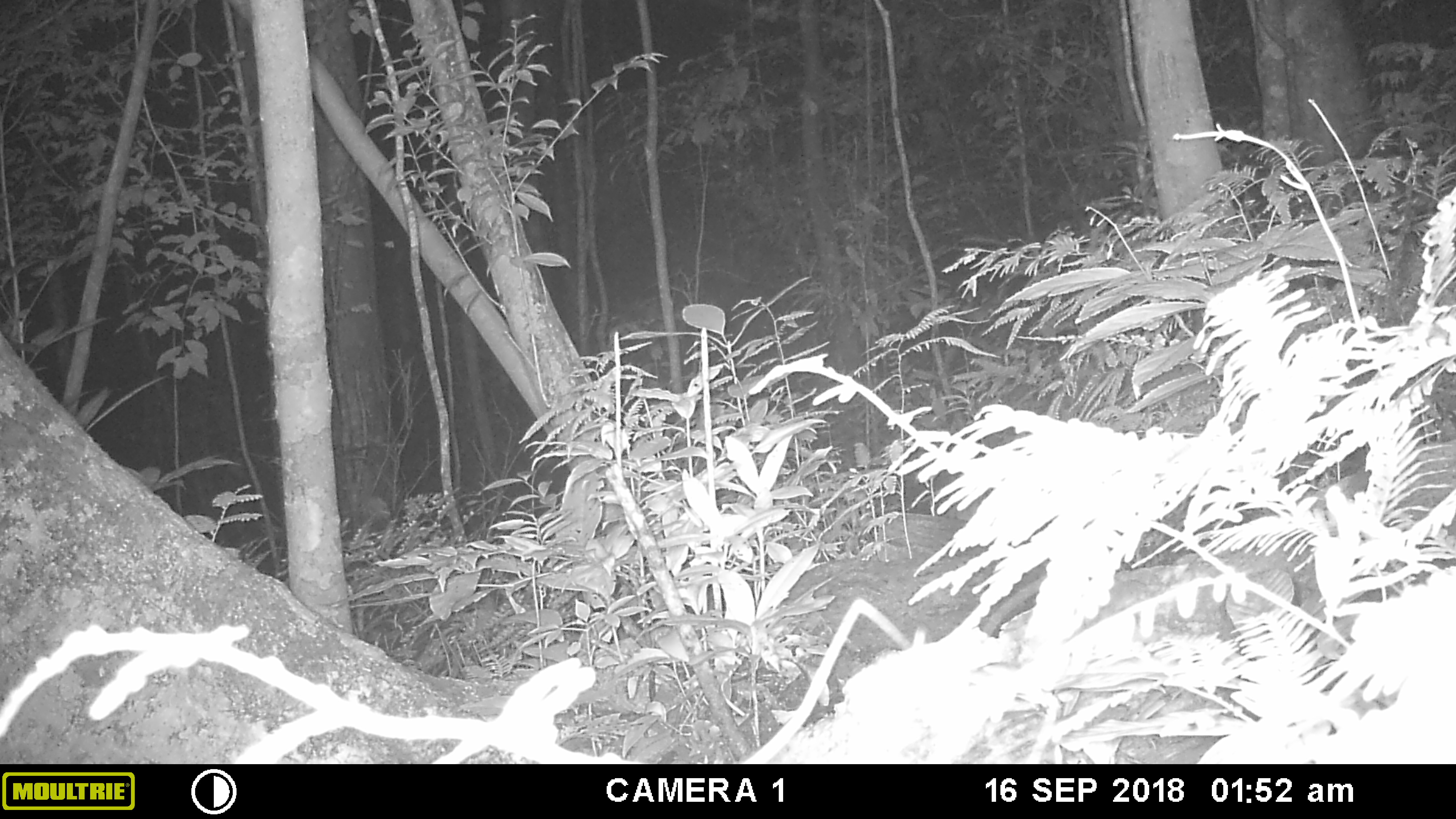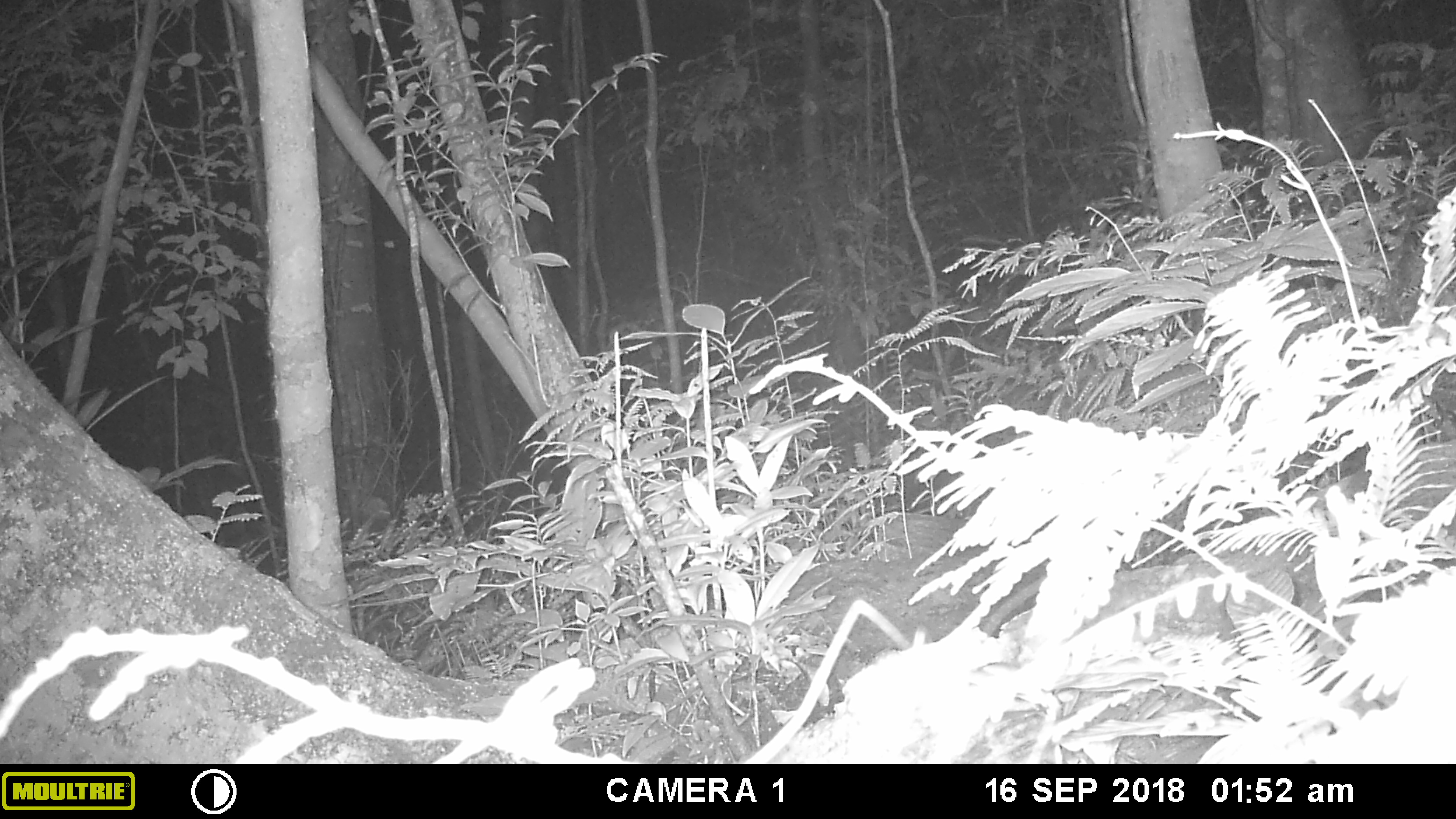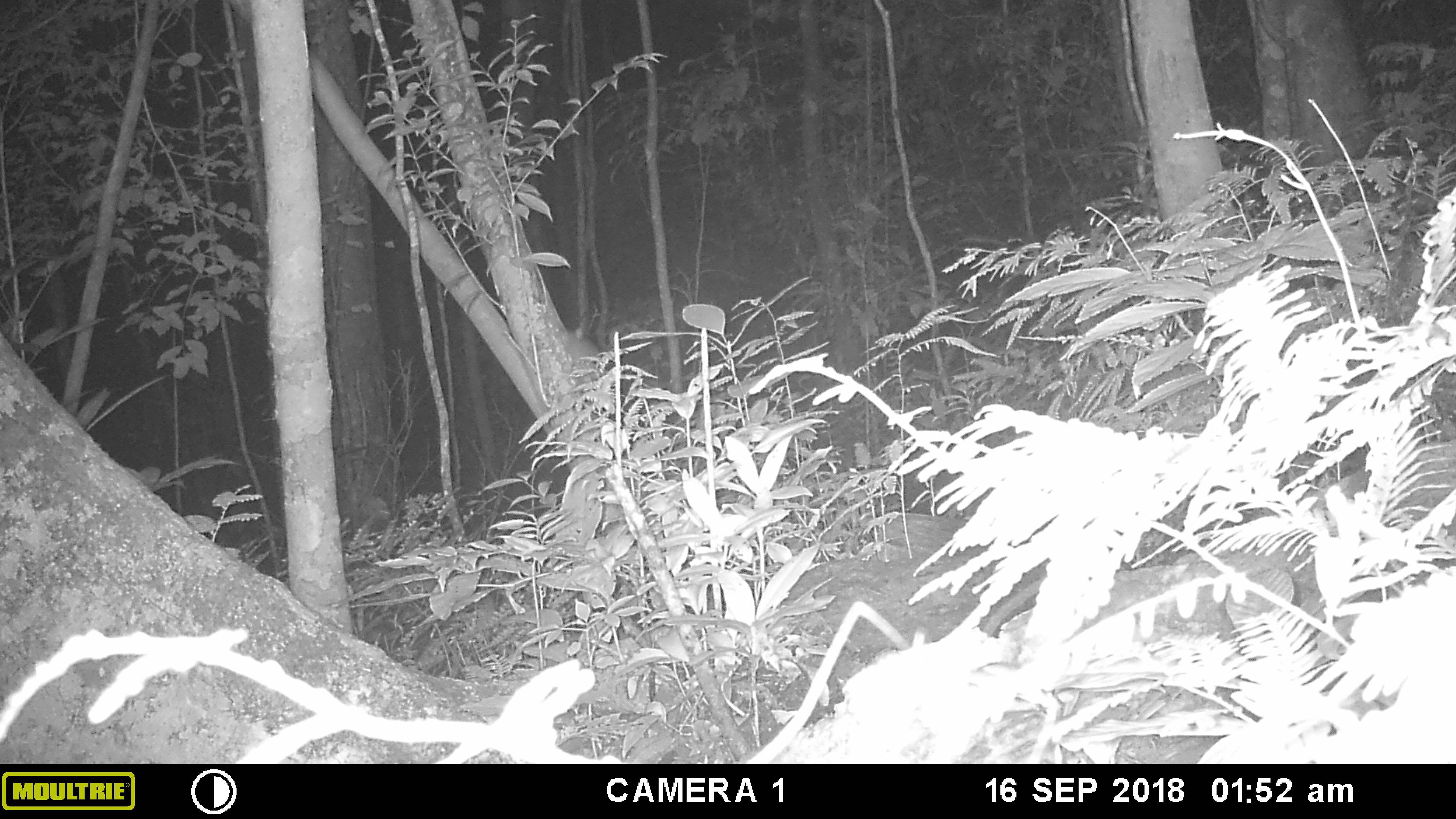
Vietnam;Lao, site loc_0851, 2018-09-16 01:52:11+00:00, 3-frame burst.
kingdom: Animalia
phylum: Chordata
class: Mammalia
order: Rodentia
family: Muridae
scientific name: Muridae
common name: old-world mice and rats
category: unidentified murid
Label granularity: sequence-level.